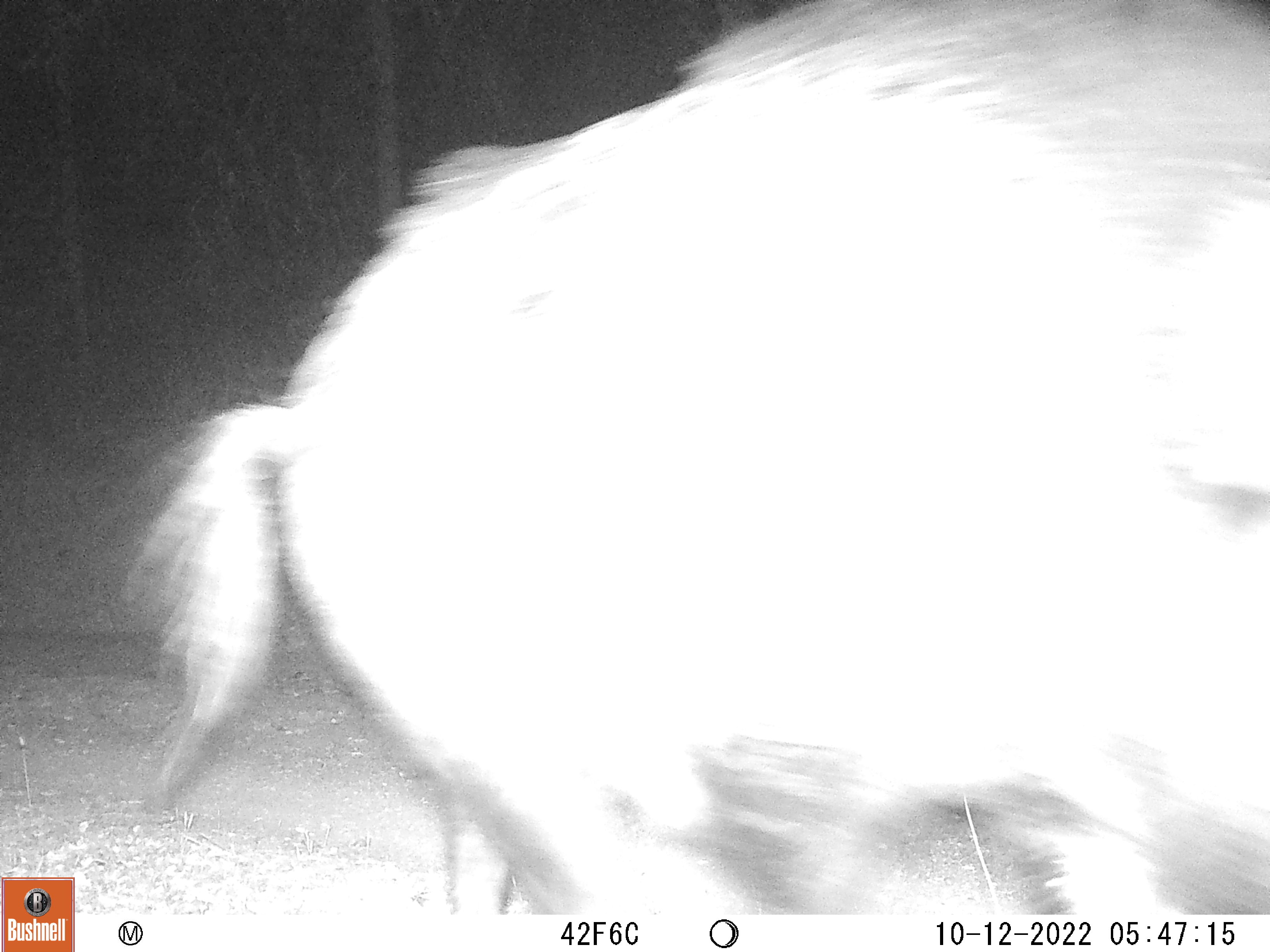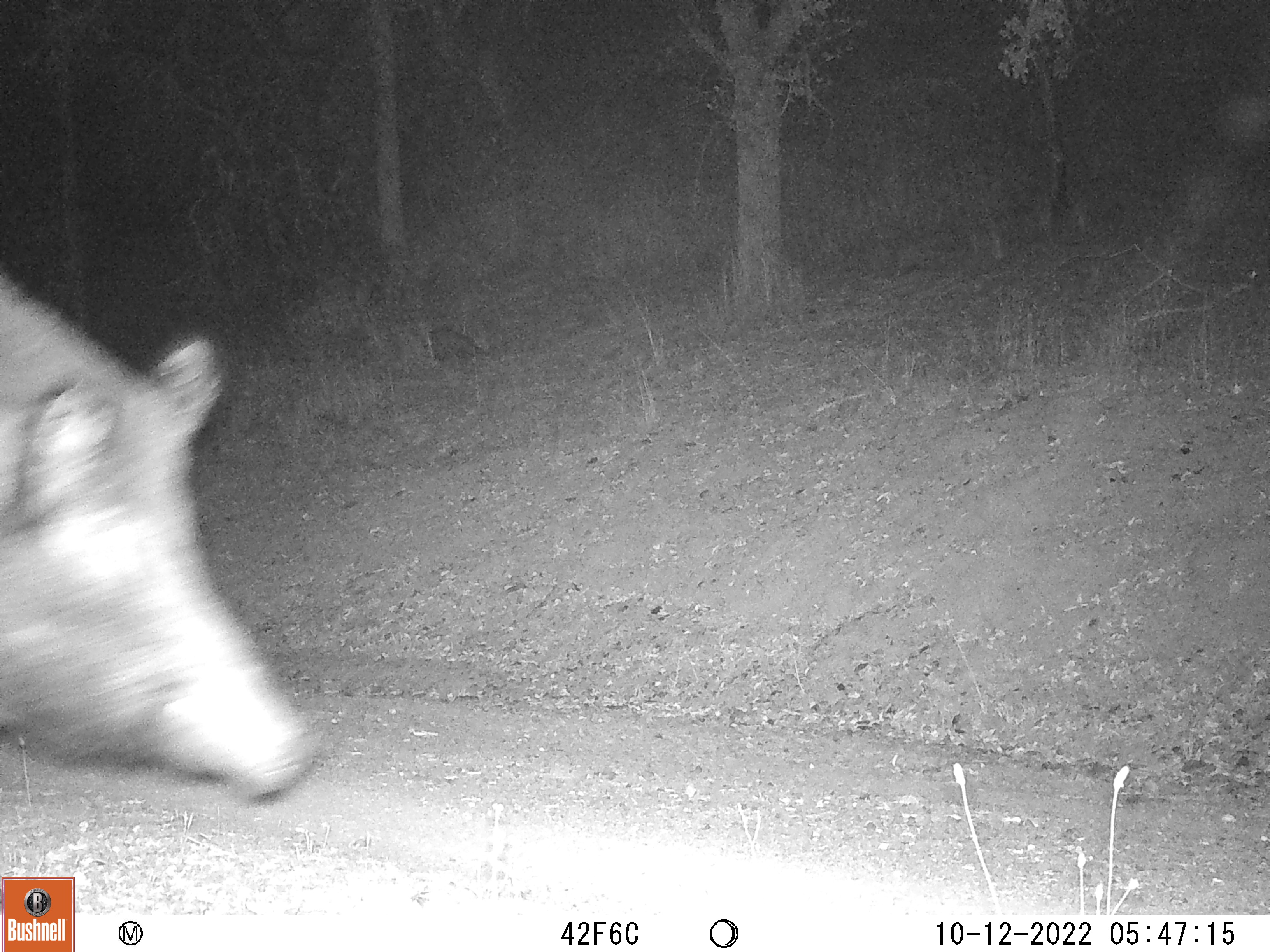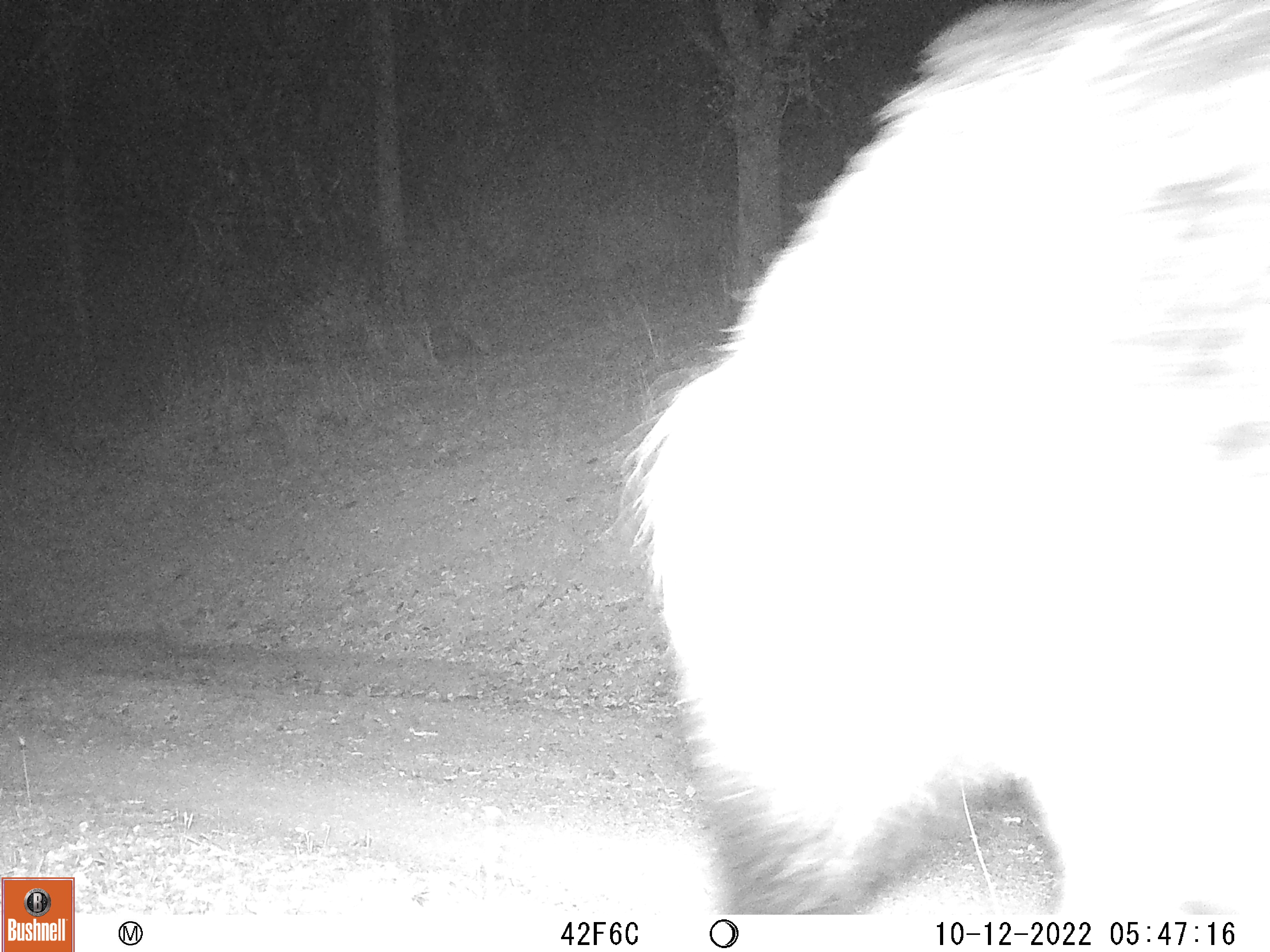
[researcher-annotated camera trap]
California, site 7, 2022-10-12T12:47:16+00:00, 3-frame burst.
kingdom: Animalia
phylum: Chordata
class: Mammalia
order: Artiodactyla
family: Suidae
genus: Sus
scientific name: Sus scrofa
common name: wild boar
Wild boar (Sus scrofa).